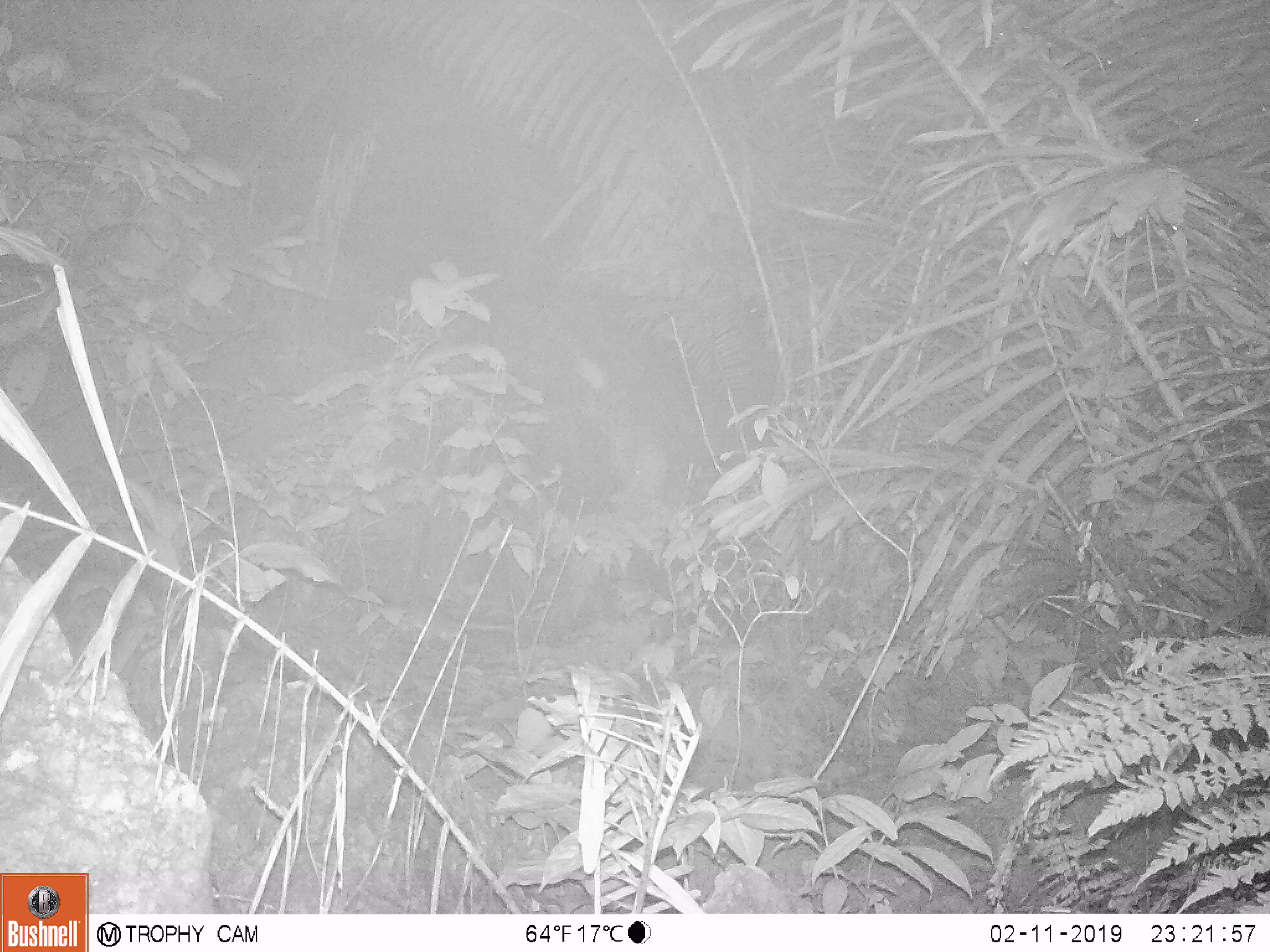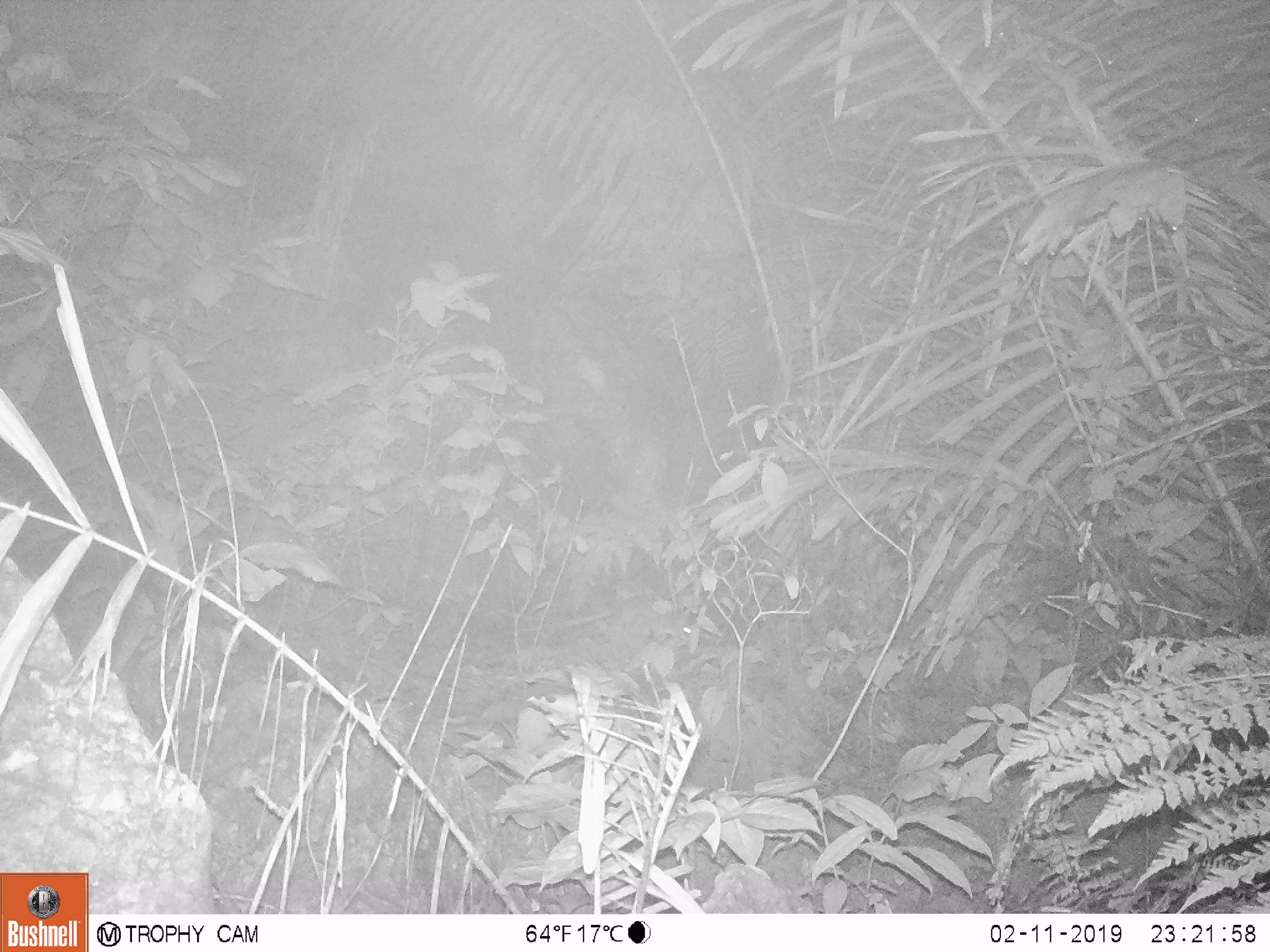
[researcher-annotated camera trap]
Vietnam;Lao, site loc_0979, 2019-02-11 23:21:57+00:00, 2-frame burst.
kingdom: Animalia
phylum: Chordata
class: Mammalia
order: Rodentia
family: Muridae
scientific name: Muridae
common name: old-world mice and rats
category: unidentified murid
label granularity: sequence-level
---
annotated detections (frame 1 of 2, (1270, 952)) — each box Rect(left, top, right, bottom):
unidentified murid: Rect(397, 597, 515, 650)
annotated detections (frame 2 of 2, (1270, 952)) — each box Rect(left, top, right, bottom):
unidentified murid: Rect(508, 594, 692, 642)